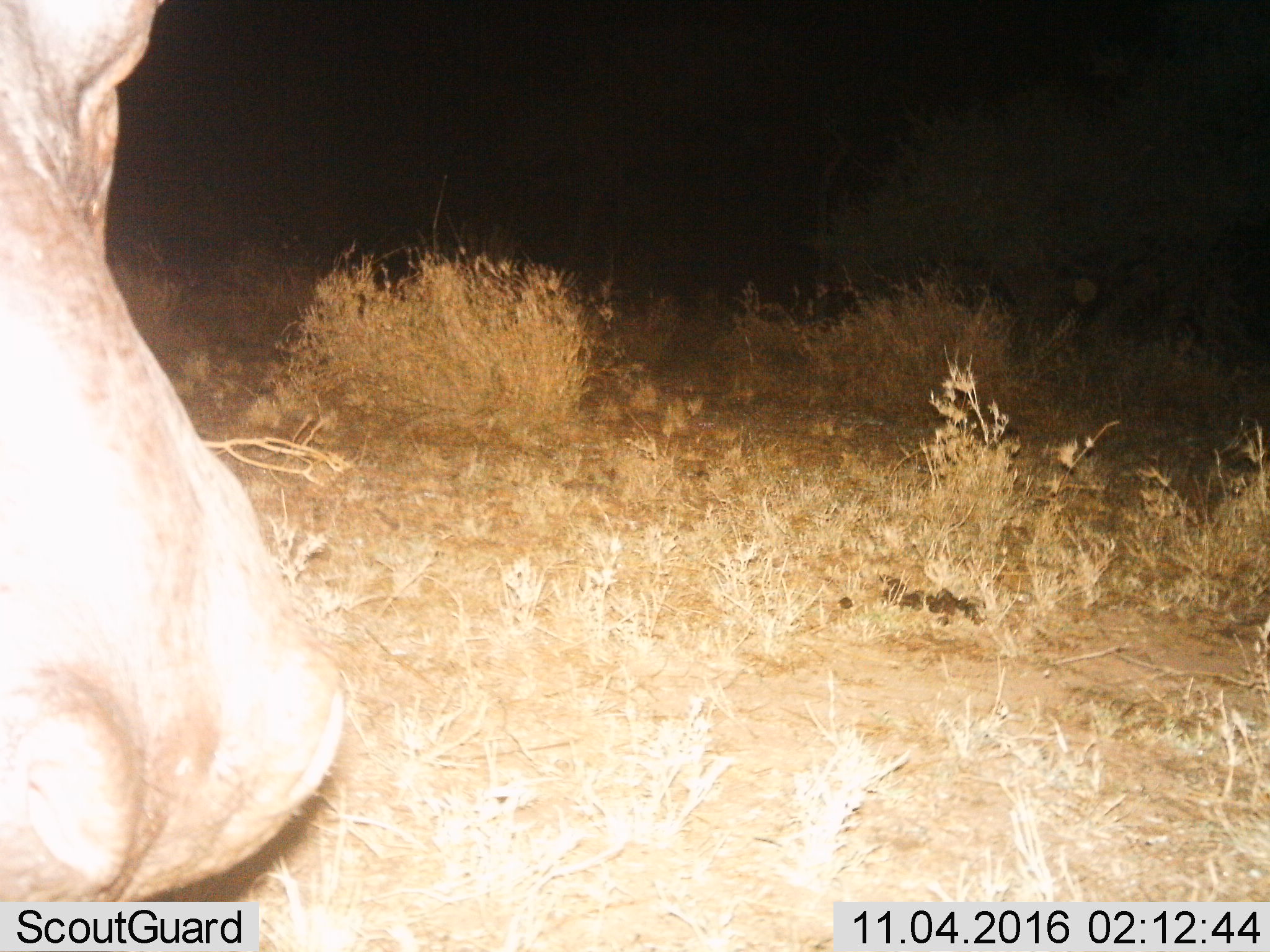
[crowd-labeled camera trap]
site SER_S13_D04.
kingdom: Animalia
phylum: Chordata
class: Mammalia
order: Artiodactyla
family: Hippopotamidae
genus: Hippopotamus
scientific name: Hippopotamus amphibius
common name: hippopotamus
Hippopotamus (Hippopotamus amphibius), count 1. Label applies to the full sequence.